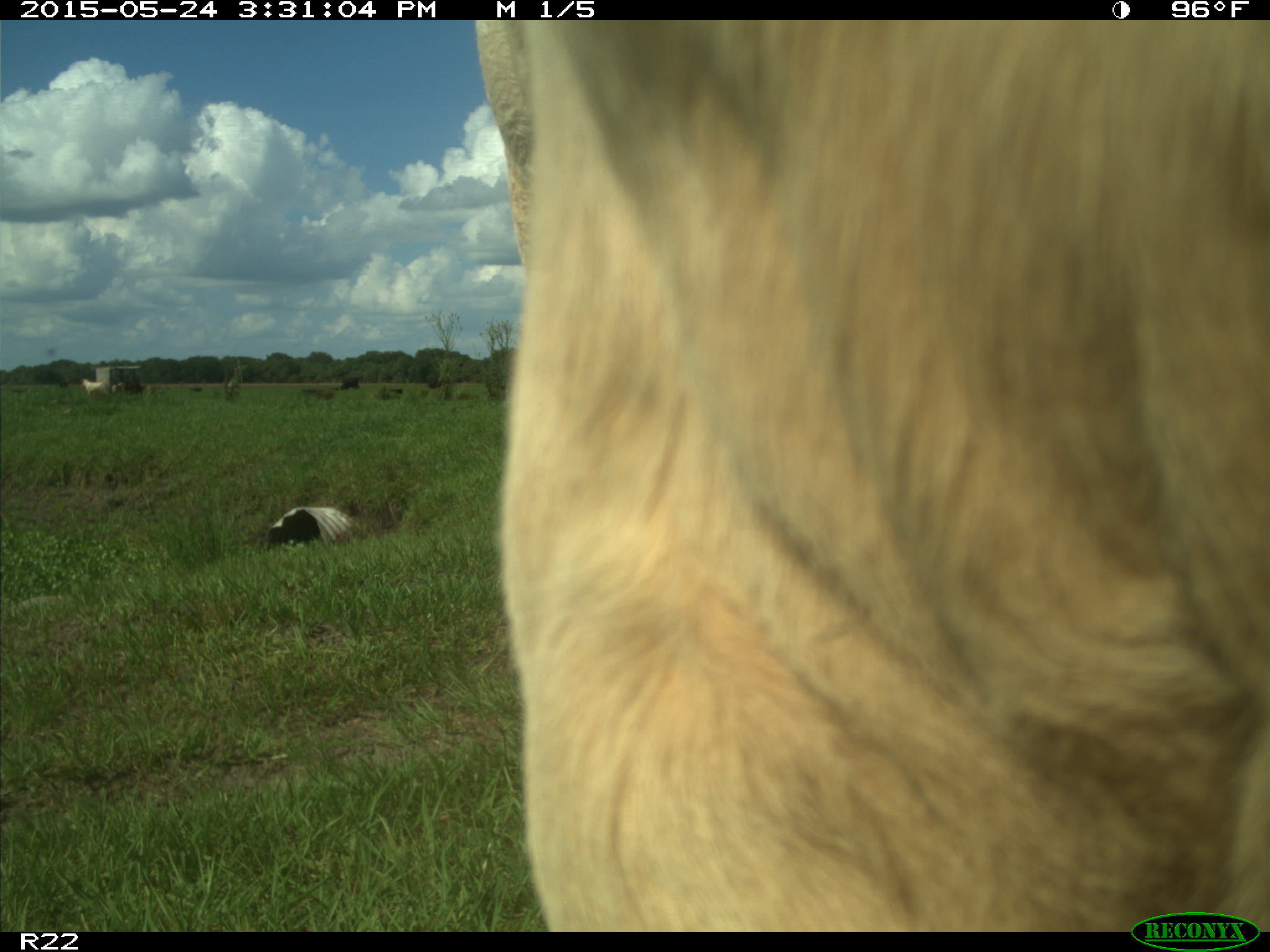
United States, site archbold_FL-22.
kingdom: Animalia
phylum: Chordata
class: Mammalia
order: Artiodactyla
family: Bovidae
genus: Bos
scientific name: Bos taurus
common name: domestic cow